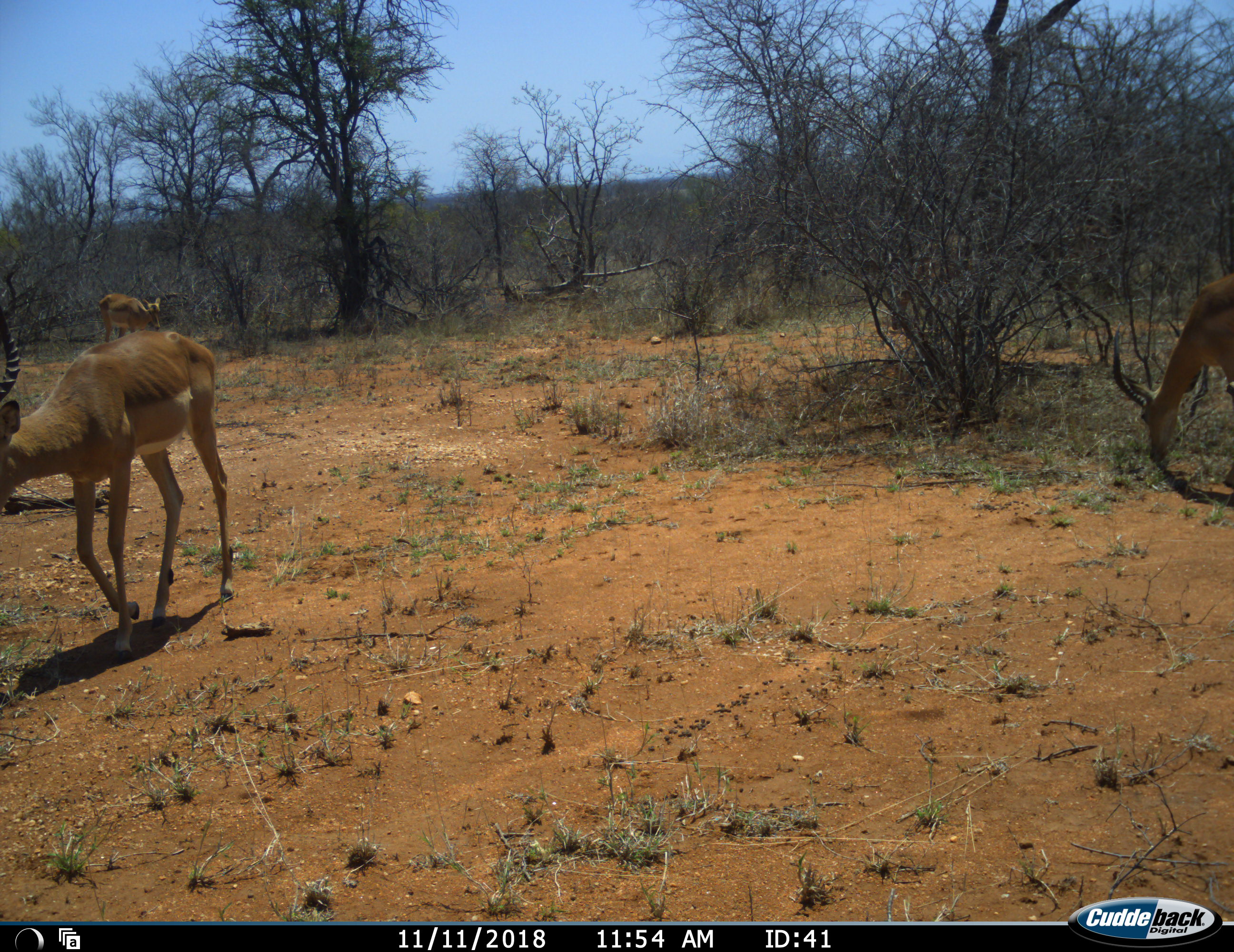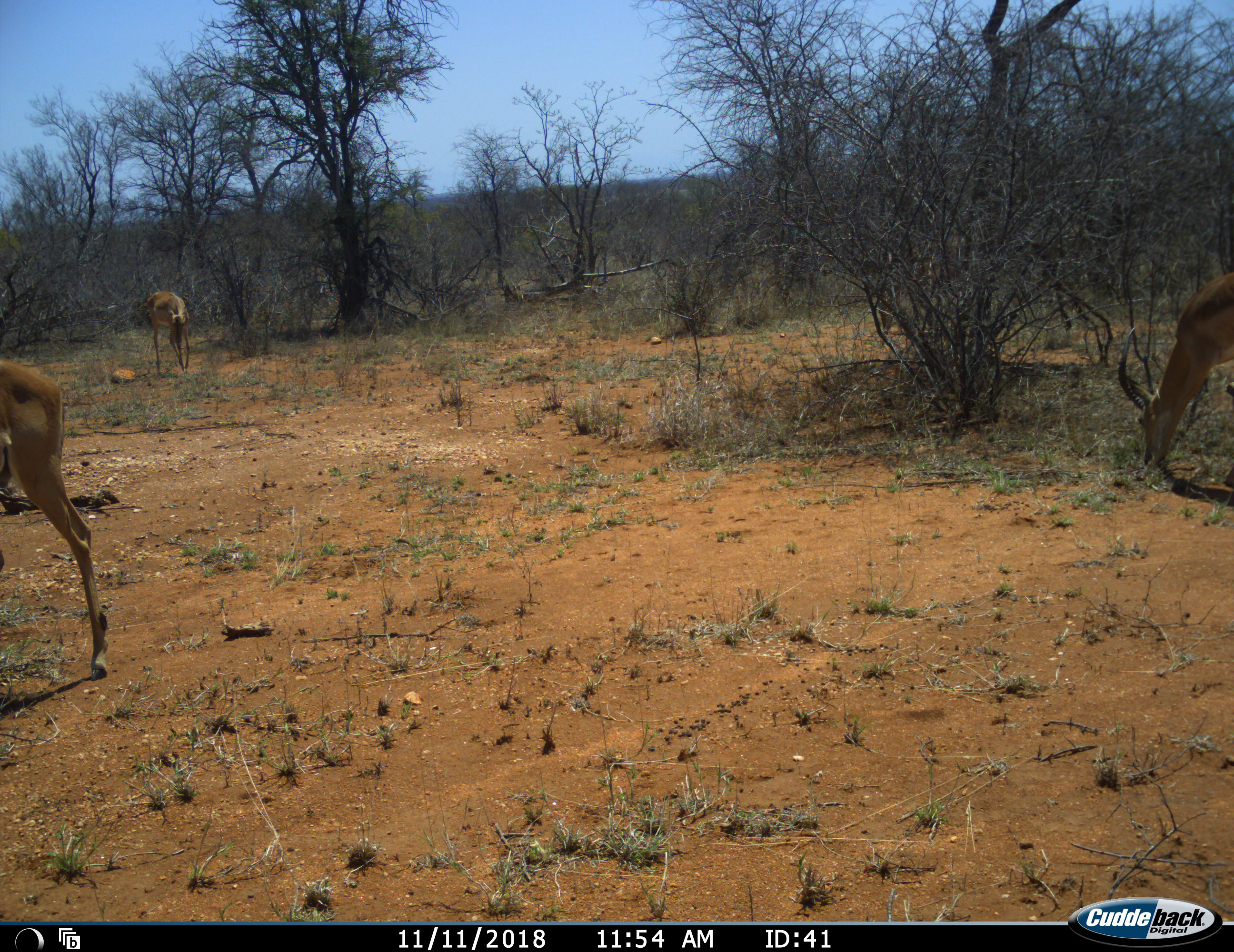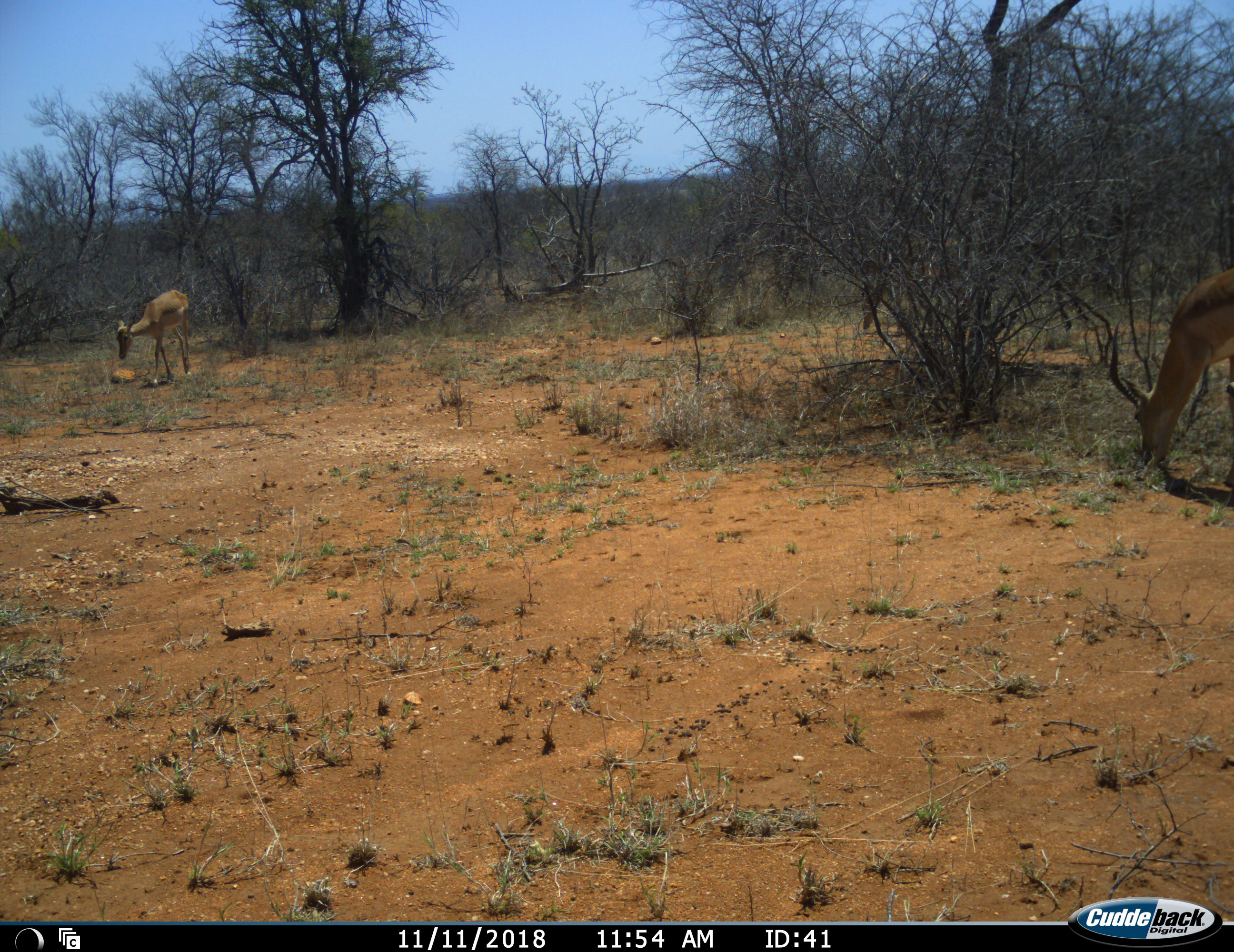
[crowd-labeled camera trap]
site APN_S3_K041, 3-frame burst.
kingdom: Animalia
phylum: Chordata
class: Mammalia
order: Artiodactyla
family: Bovidae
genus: Aepyceros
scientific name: Aepyceros melampus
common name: impala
Impala (Aepyceros melampus), count 4. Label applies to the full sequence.